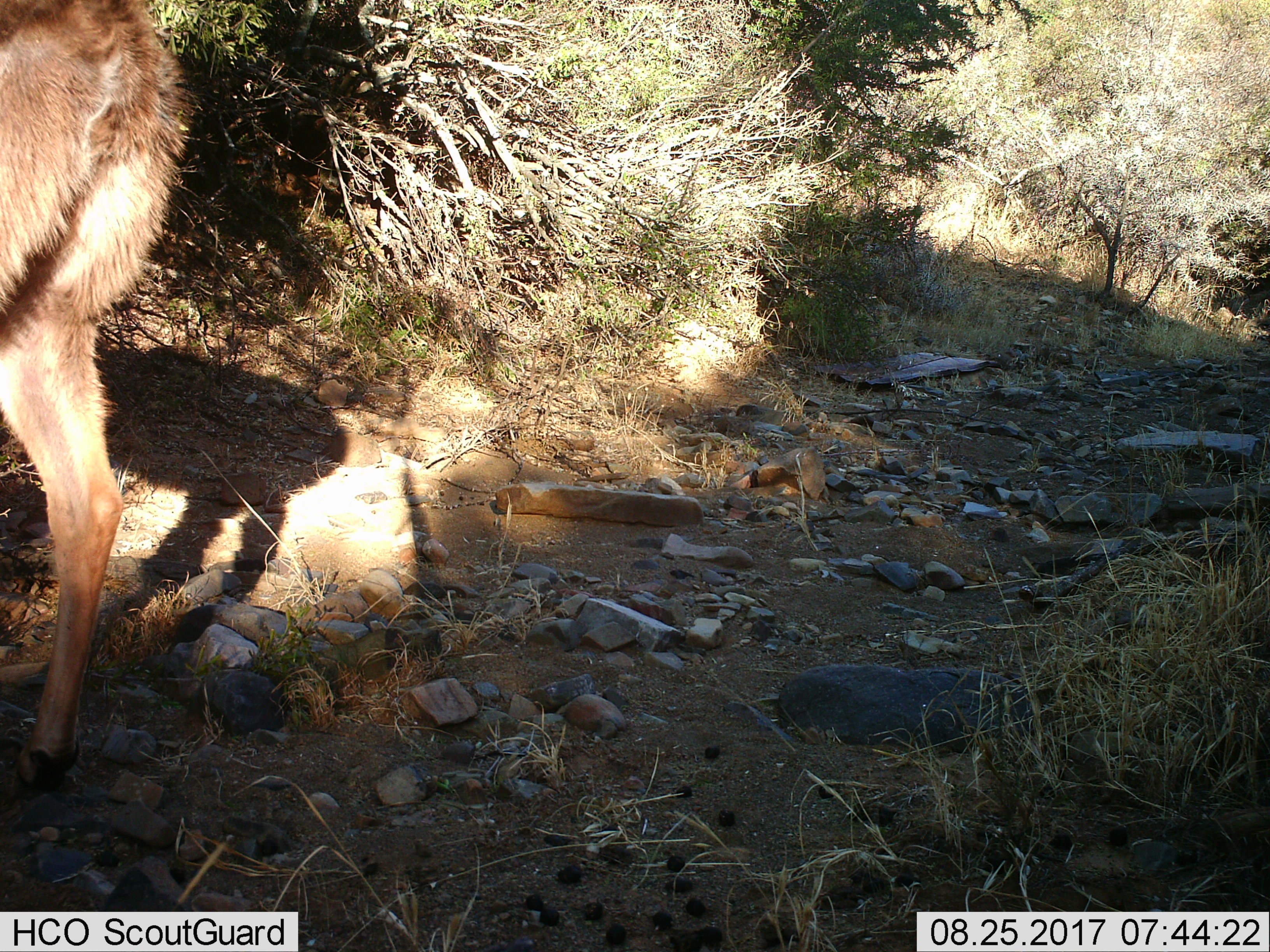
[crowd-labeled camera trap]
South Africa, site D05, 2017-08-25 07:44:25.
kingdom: Animalia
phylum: Chordata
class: Mammalia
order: Artiodactyla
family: Bovidae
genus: Pelea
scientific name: Pelea capreolus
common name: grey rhebok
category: rhebokgrey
Rhebokgrey (grey rhebok) (Pelea capreolus), count 1. Behavior (volunteer vote fractions): standing 50%, resting 0%, moving 50%, interacting 0%. Young present (vote fraction): 0%. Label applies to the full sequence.